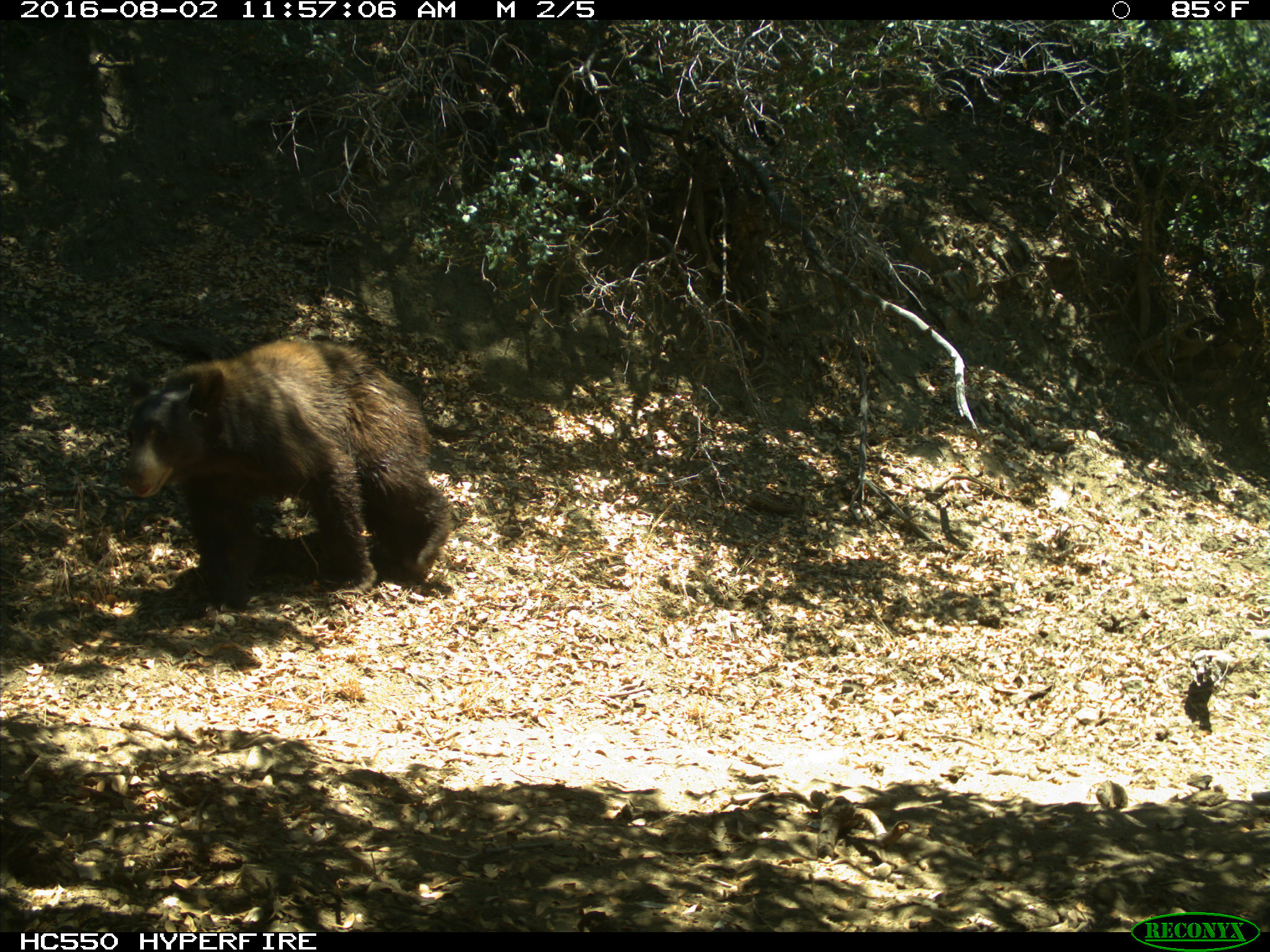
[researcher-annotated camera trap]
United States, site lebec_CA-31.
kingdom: Animalia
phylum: Chordata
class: Mammalia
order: Carnivora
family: Ursidae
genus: Ursus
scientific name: Ursus americanus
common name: american black bear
Ursus americanus (american black bear).